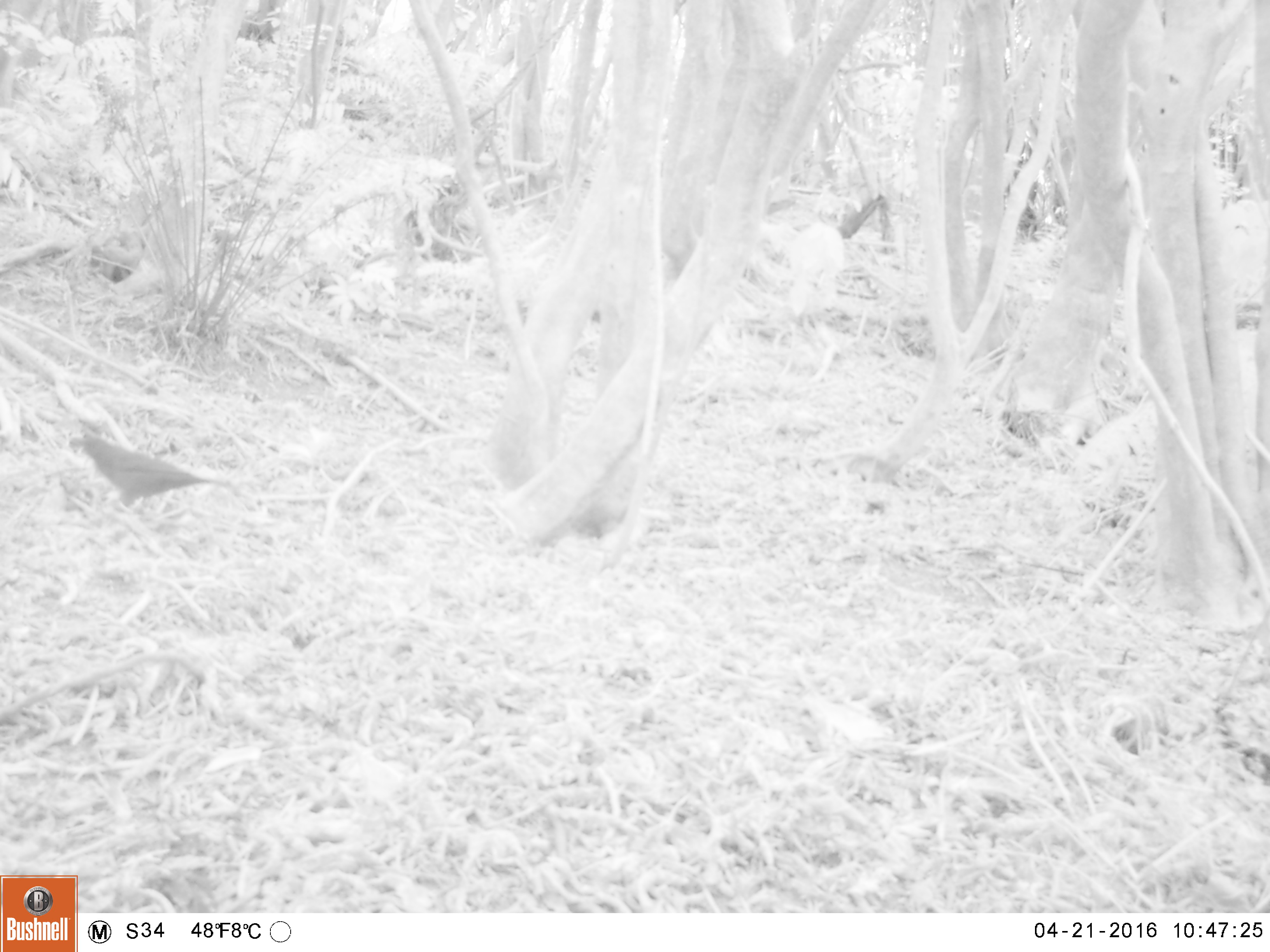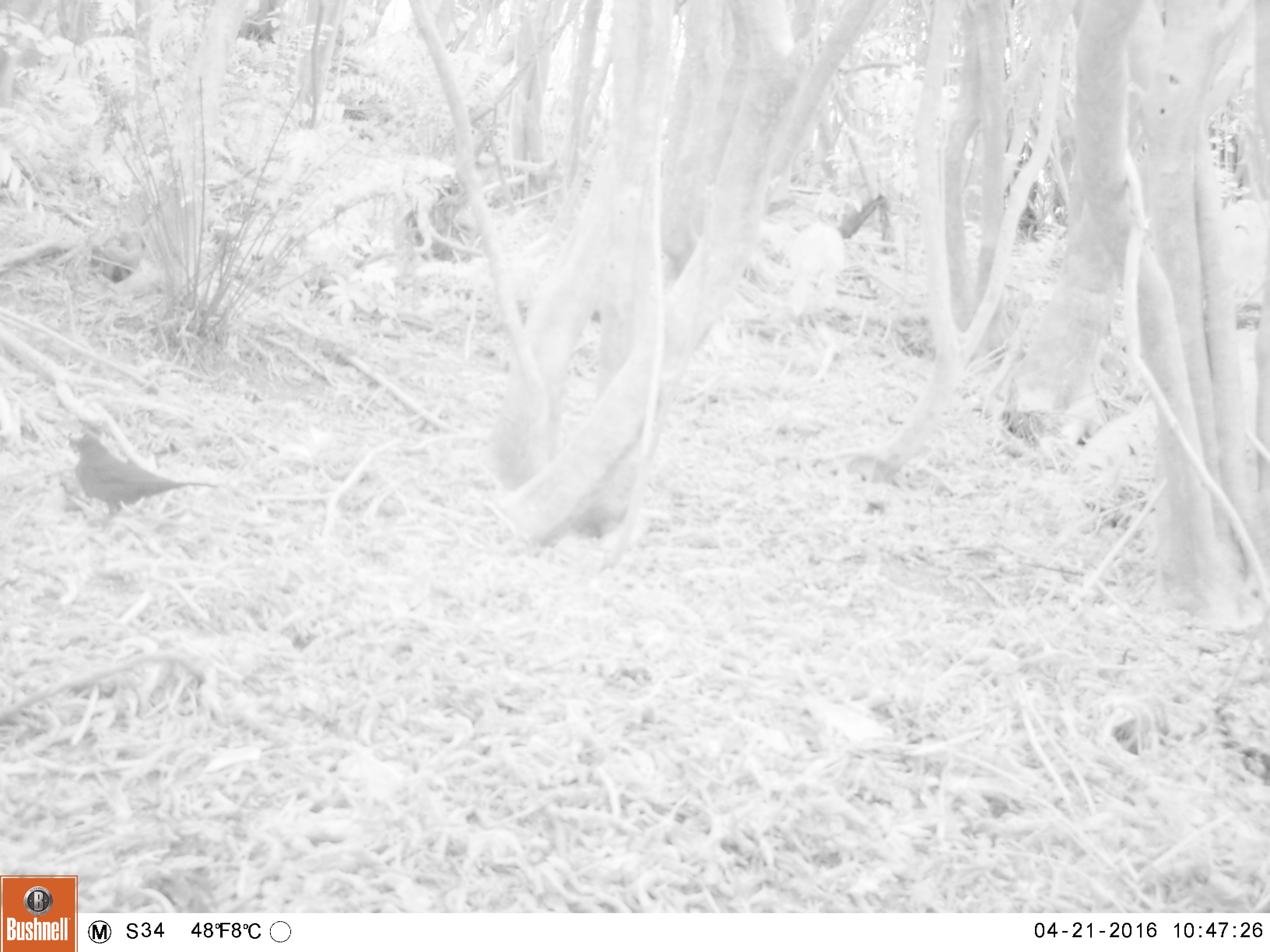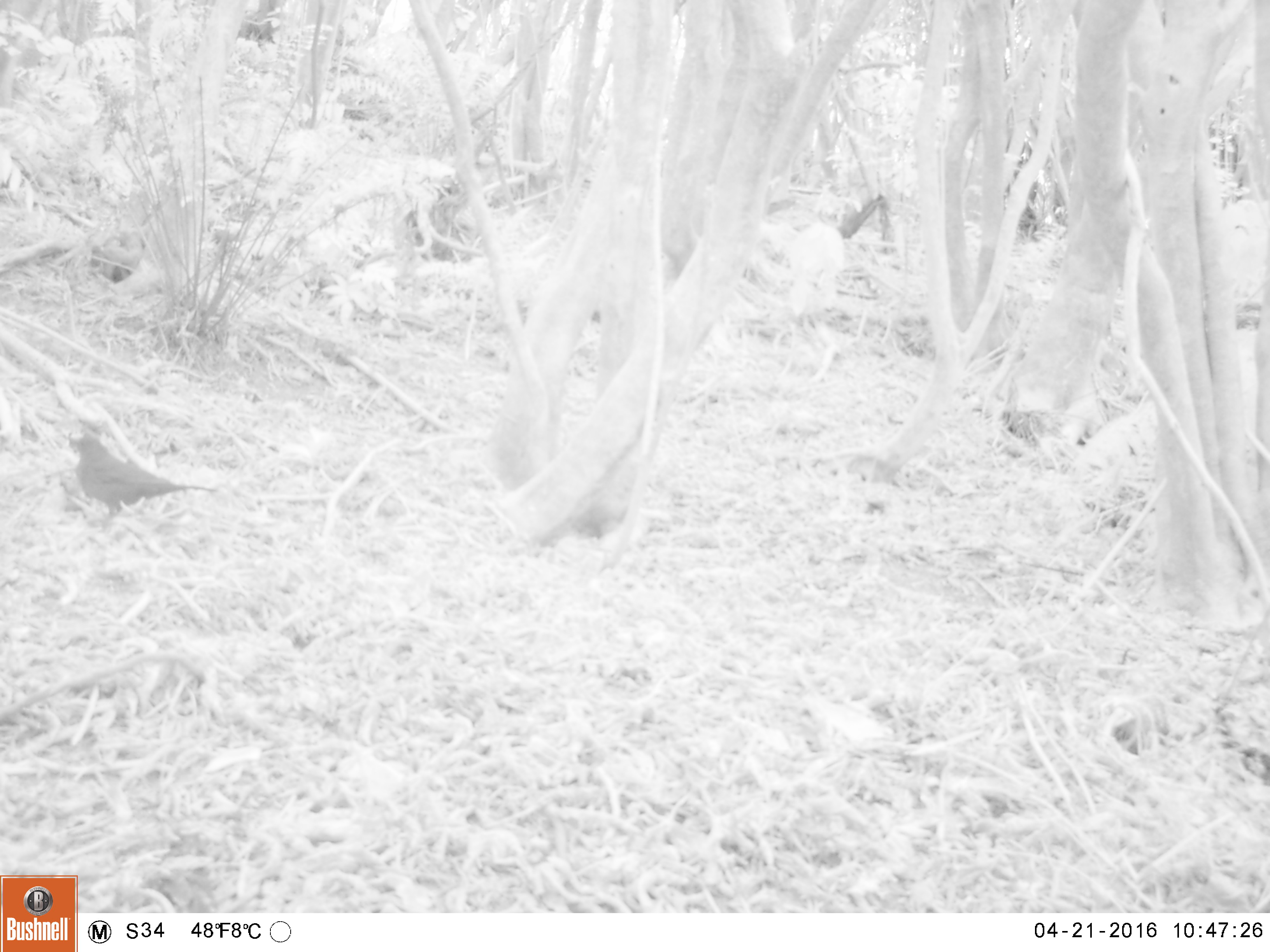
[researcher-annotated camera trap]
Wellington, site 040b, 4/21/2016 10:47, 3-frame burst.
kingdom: Animalia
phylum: Chordata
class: Aves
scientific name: Aves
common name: bird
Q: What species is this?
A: Bird (Aves).